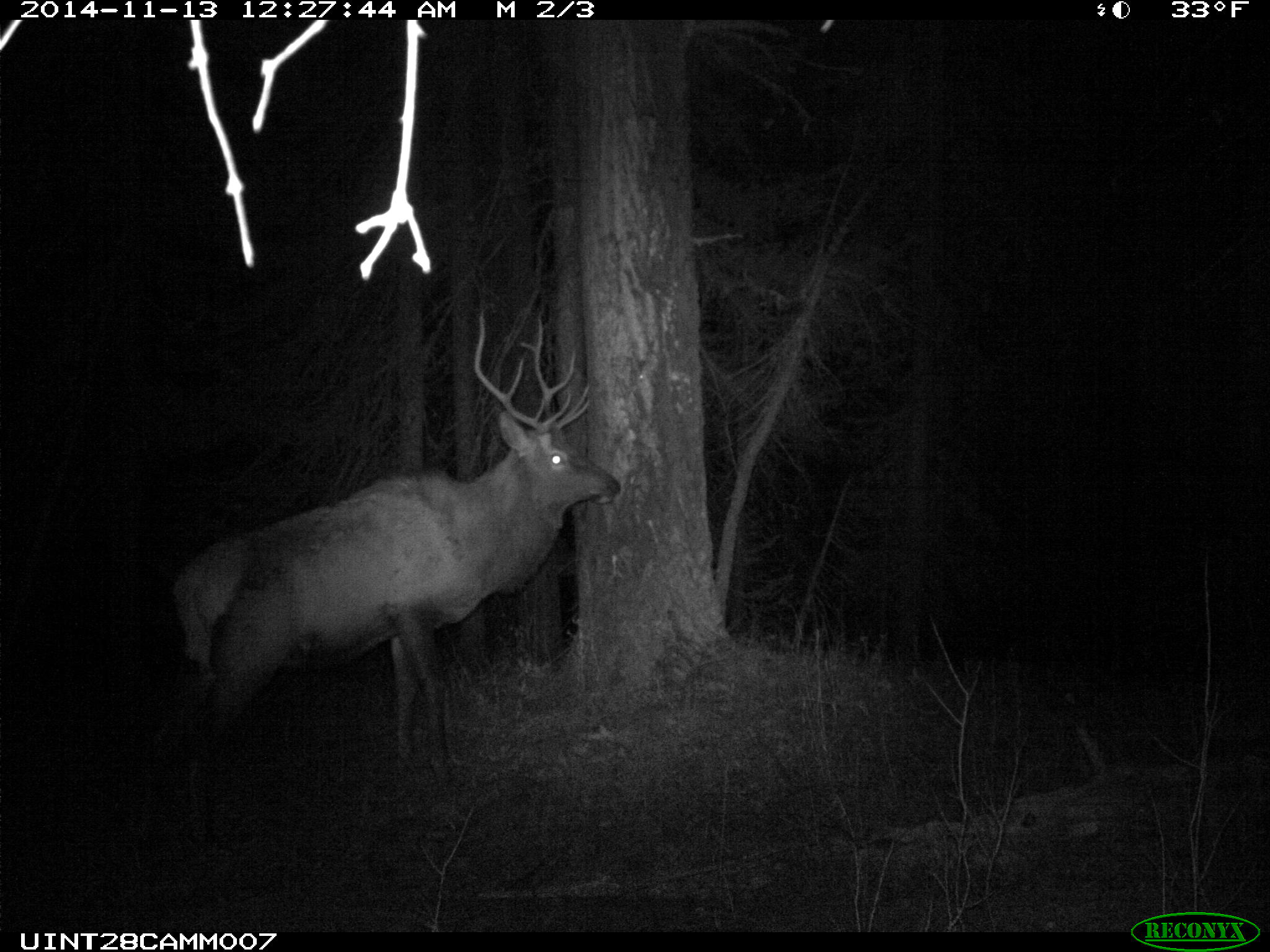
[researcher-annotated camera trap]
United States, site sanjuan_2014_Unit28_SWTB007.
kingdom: Animalia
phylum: Chordata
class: Mammalia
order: Artiodactyla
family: Cervidae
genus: Cervus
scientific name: Cervus elaphus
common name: red deer